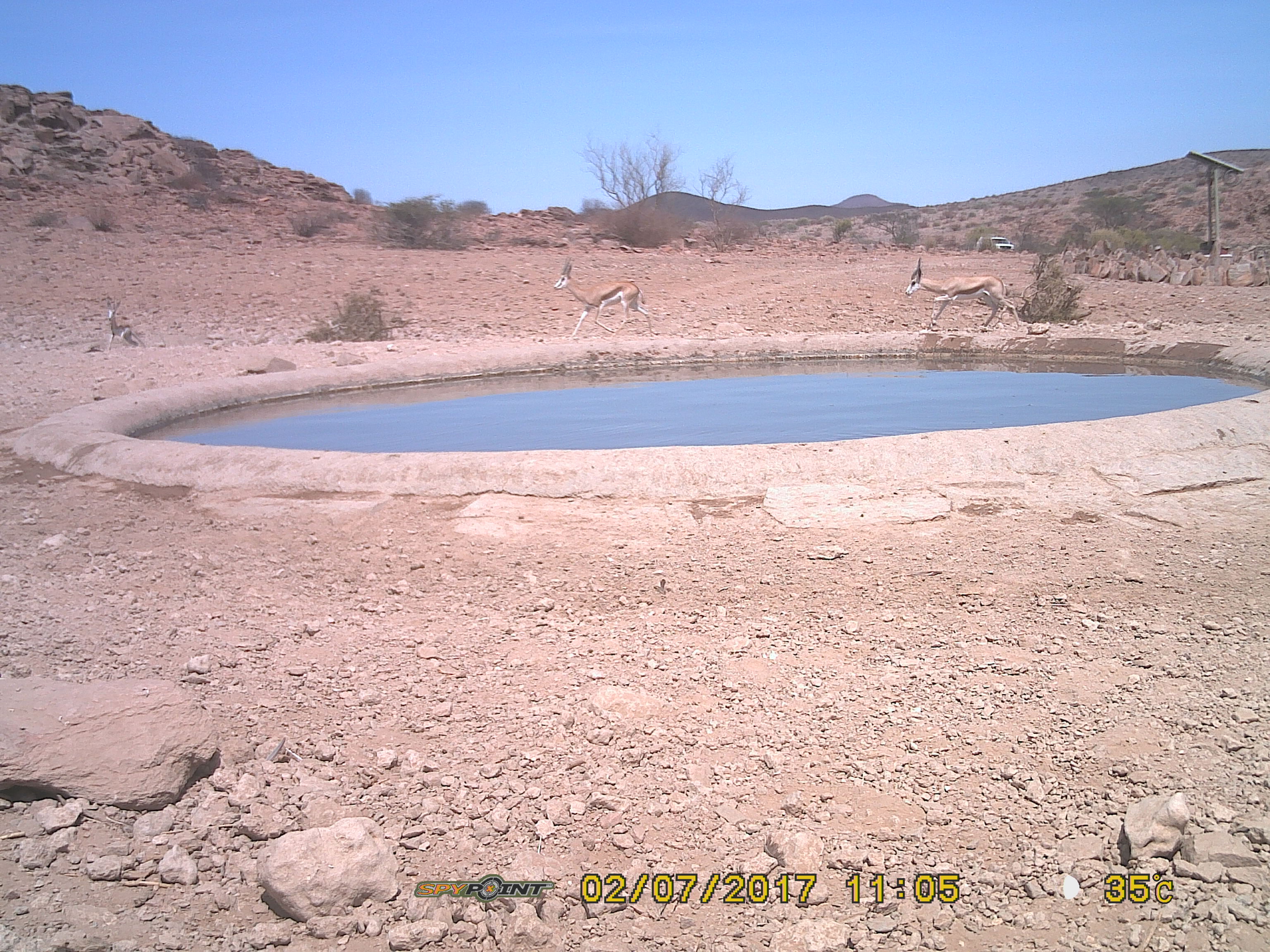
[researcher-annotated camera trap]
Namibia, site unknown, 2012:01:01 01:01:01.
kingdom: Animalia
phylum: Chordata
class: Mammalia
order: Artiodactyla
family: Bovidae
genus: Antidorcas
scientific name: Antidorcas marsupialis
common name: springbok